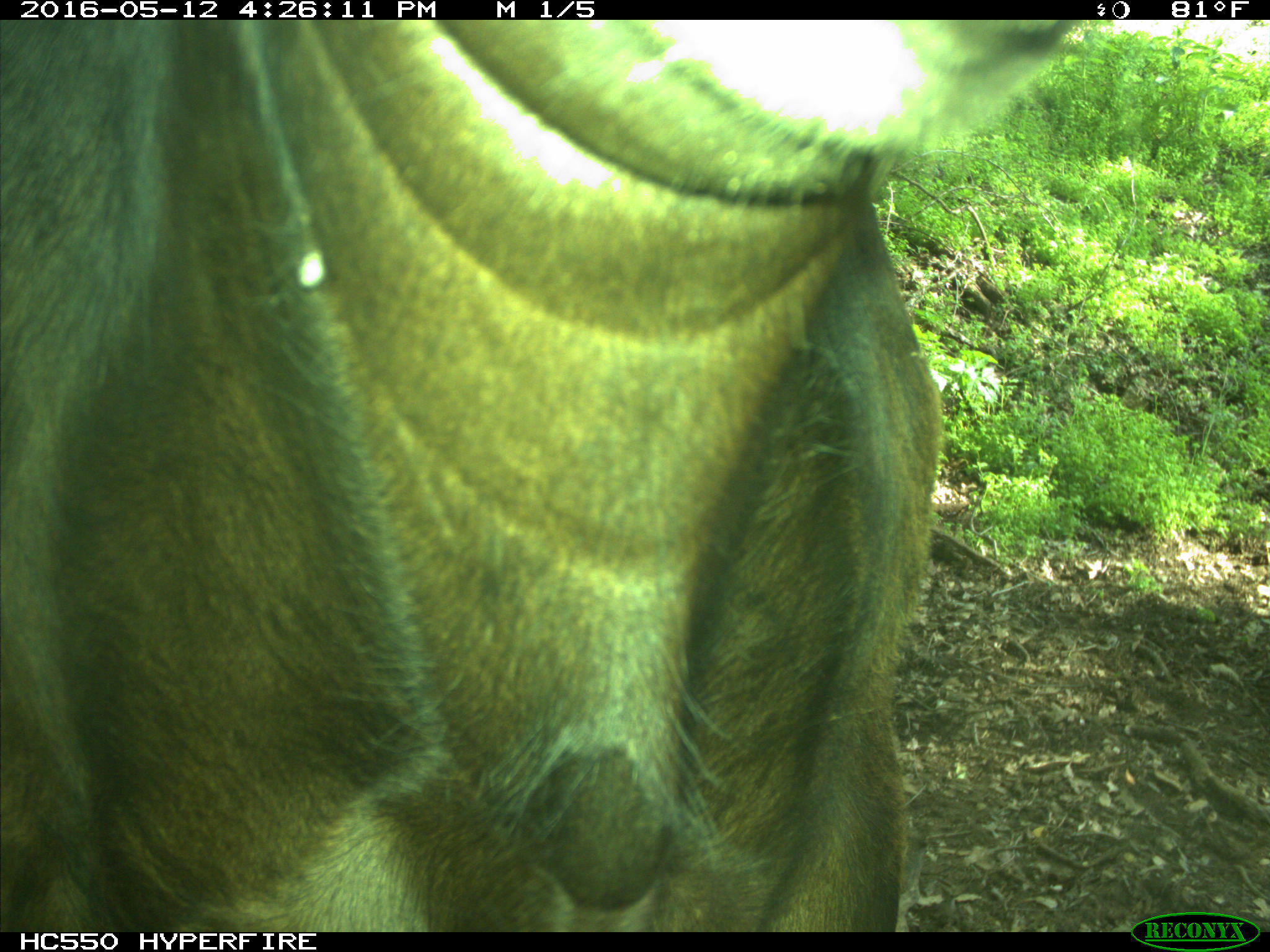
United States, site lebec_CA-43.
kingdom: Animalia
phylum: Chordata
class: Mammalia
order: Artiodactyla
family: Bovidae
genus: Bos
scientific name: Bos taurus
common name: domestic cow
Bos taurus (domestic cow).